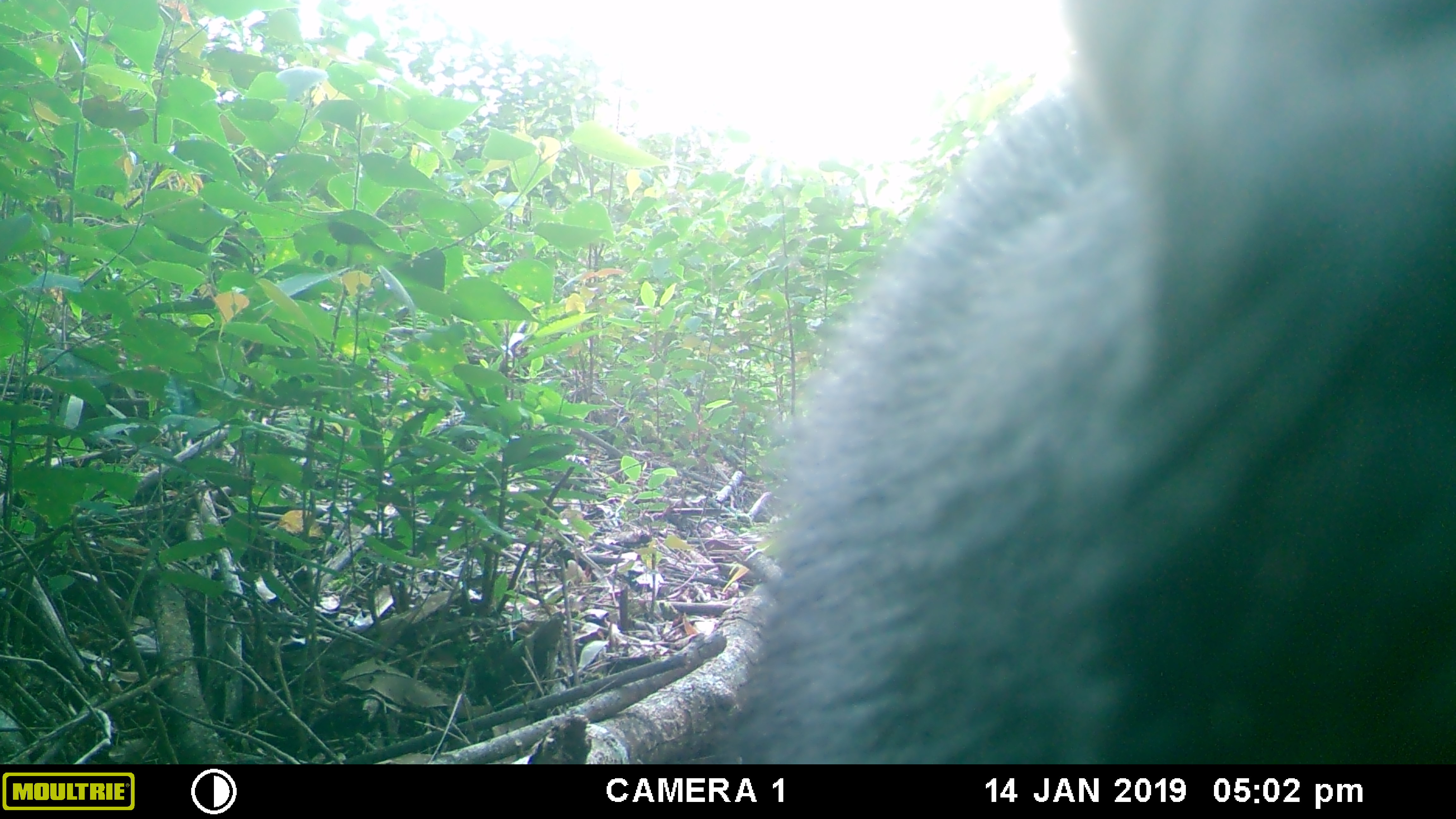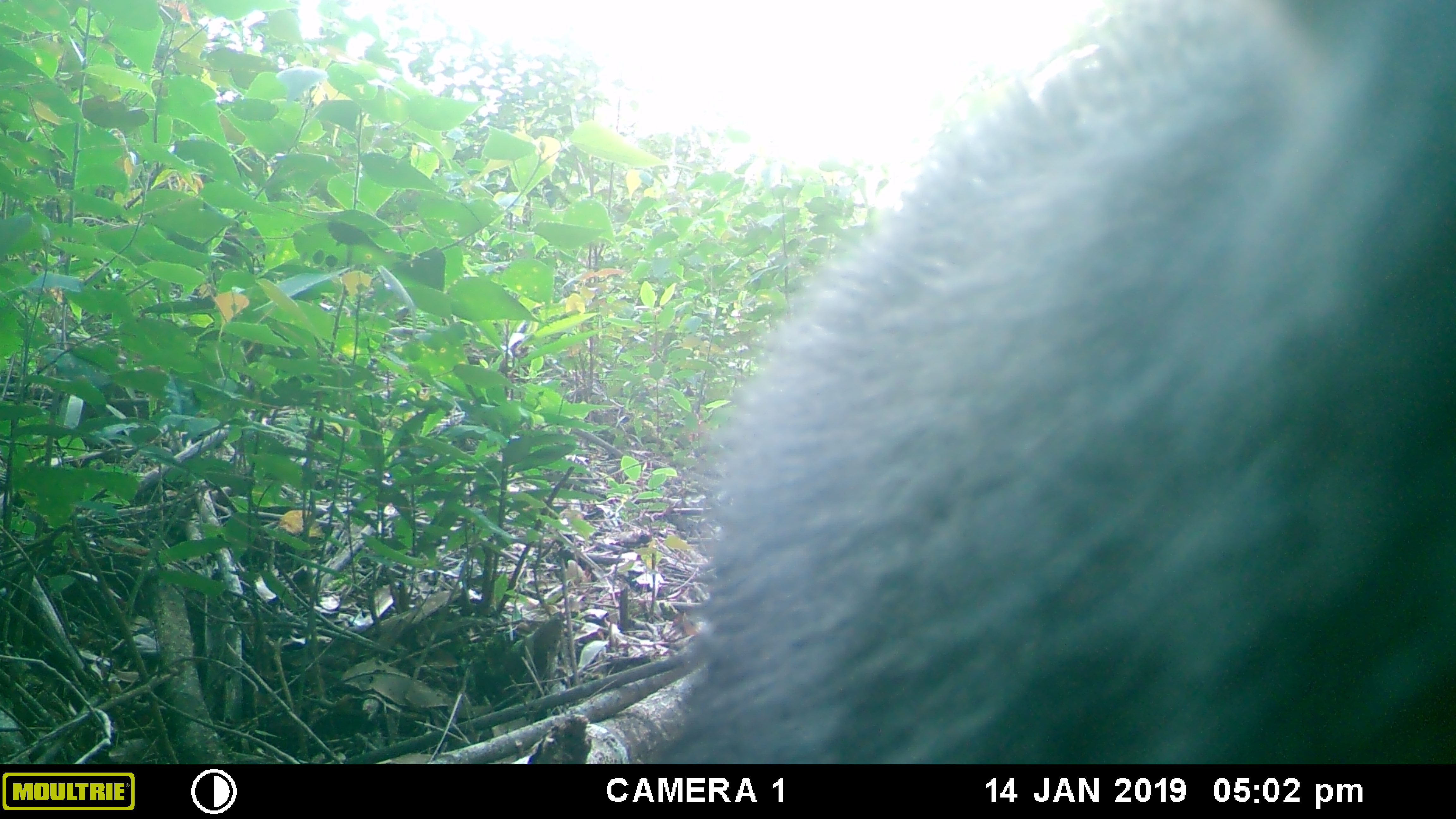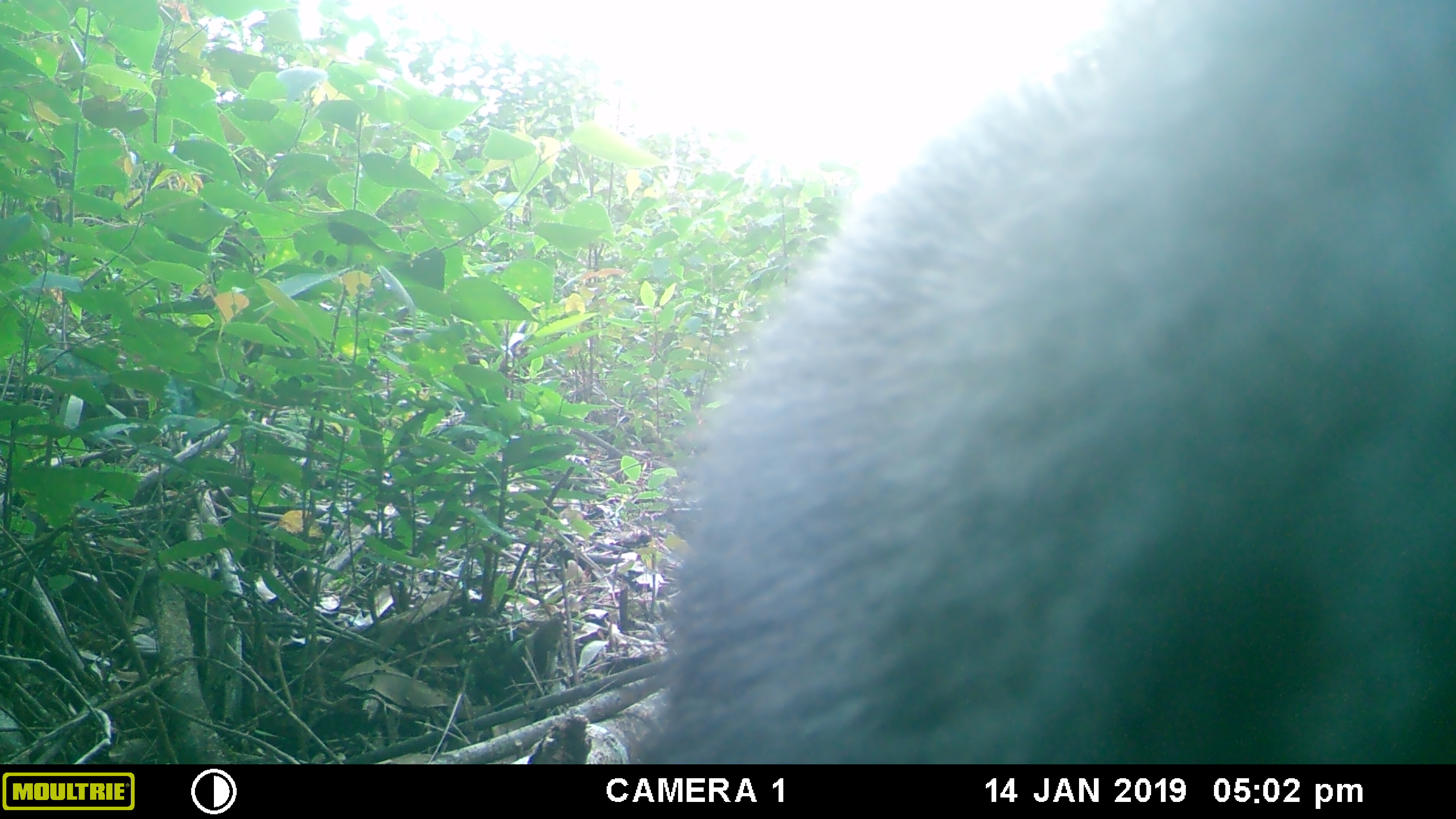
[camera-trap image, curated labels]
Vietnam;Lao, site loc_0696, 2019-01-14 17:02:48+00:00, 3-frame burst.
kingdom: Animalia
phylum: Chordata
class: Mammalia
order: Artiodactyla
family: Bovidae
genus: Capricornis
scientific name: Capricornis sumatraensis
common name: chinese serow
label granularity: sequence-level